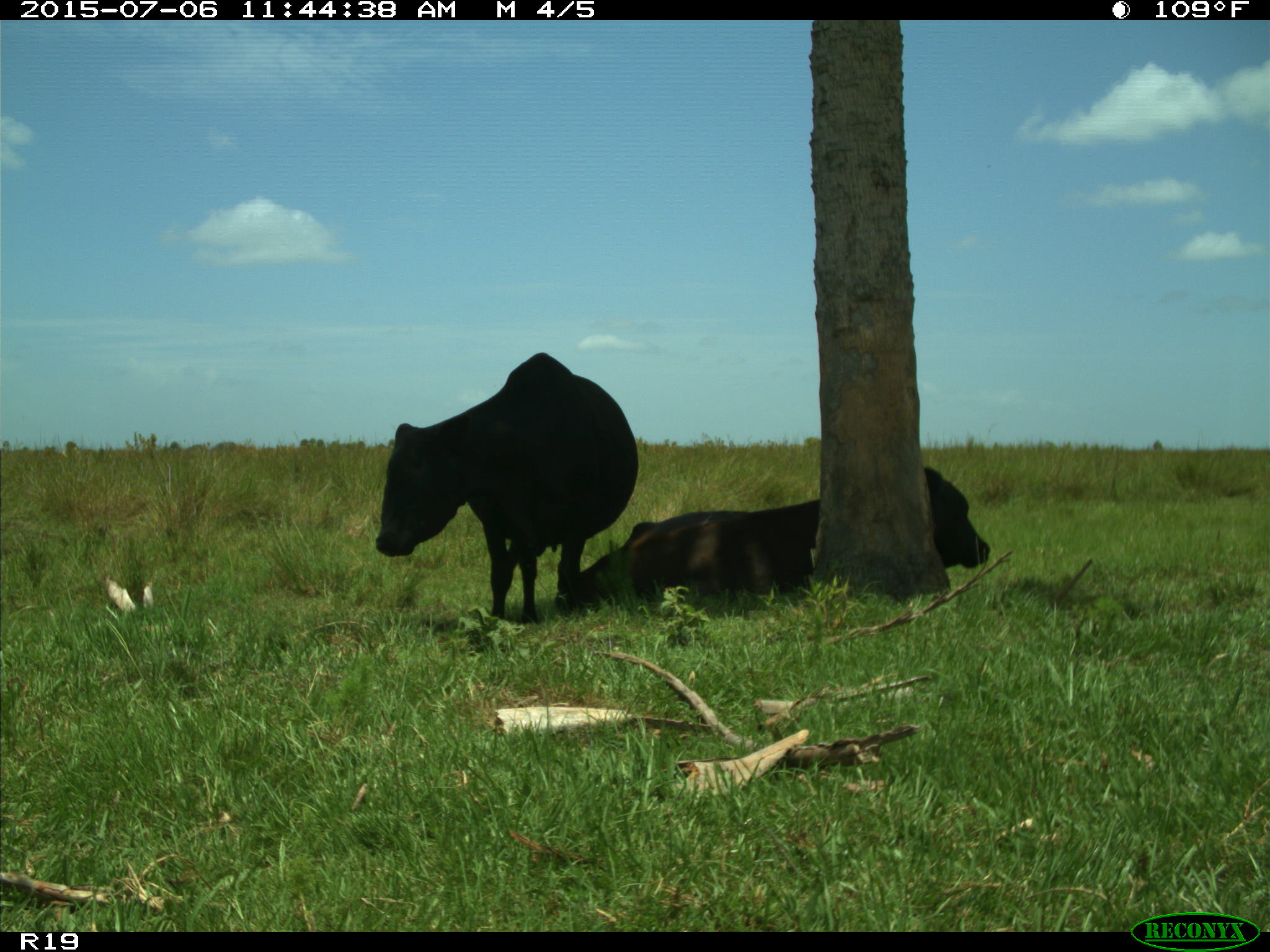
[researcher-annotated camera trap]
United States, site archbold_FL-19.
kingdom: Animalia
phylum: Chordata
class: Mammalia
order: Artiodactyla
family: Bovidae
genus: Bos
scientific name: Bos taurus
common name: domestic cow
Bos taurus (domestic cow).